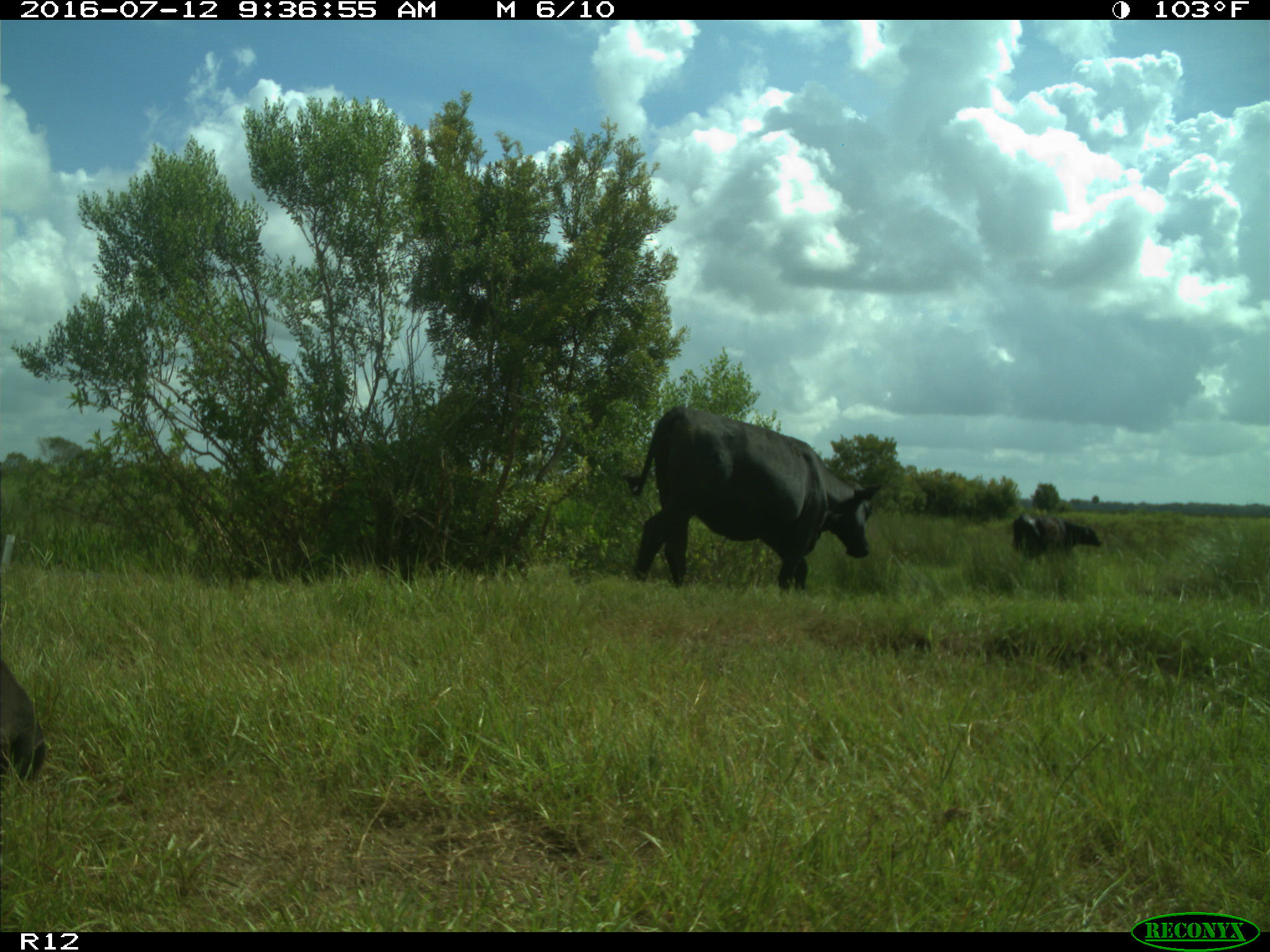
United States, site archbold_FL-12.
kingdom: Animalia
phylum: Chordata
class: Mammalia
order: Artiodactyla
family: Bovidae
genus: Bos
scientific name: Bos taurus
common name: domestic cow